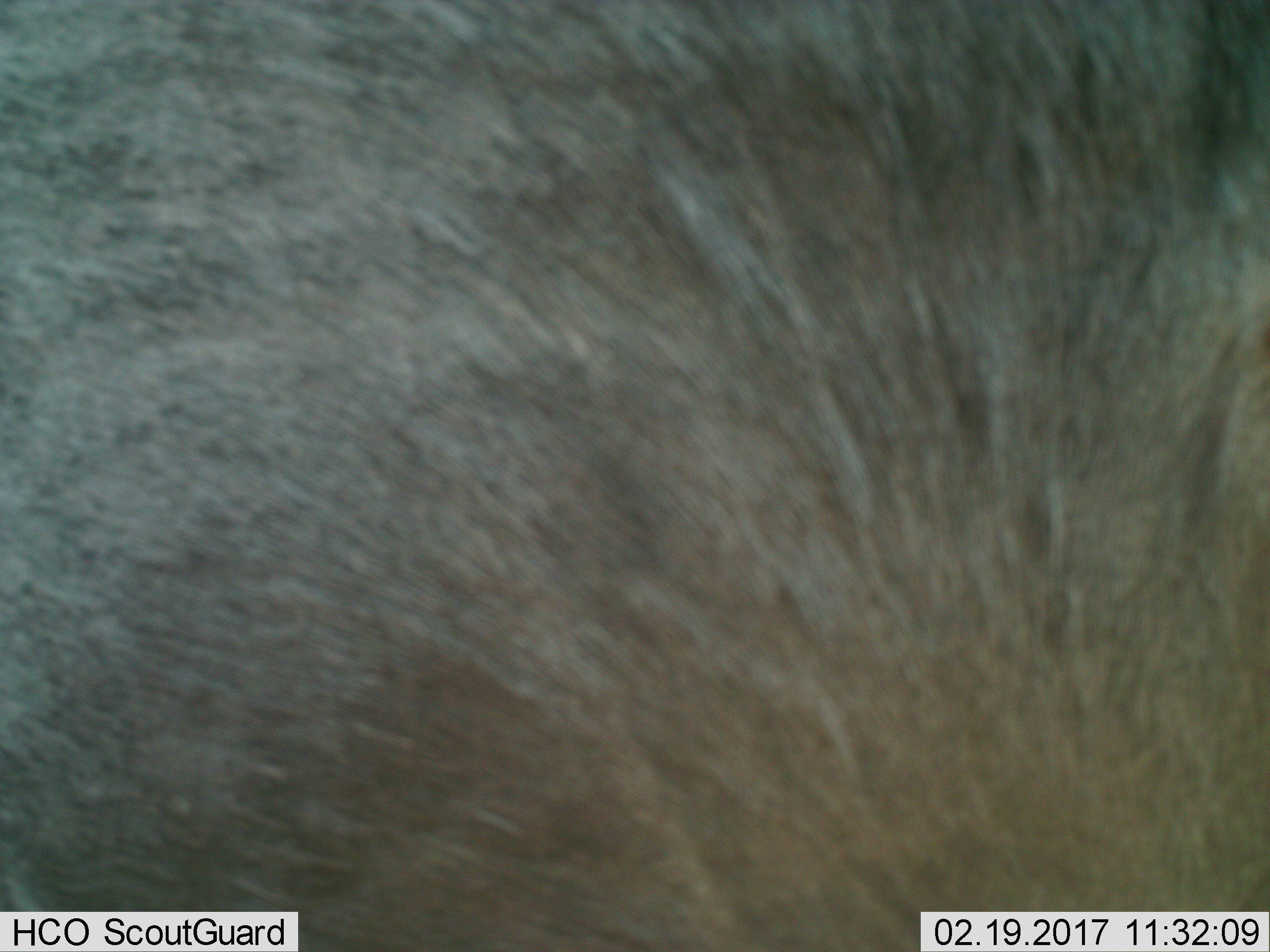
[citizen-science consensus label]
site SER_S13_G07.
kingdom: Animalia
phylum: Chordata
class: Mammalia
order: Artiodactyla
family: Bovidae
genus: Connochaetes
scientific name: Connochaetes taurinus taurinus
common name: blue wildebeest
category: wildebeestblue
Wildebeestblue (blue wildebeest) (Connochaetes taurinus taurinus), count 1. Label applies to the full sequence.